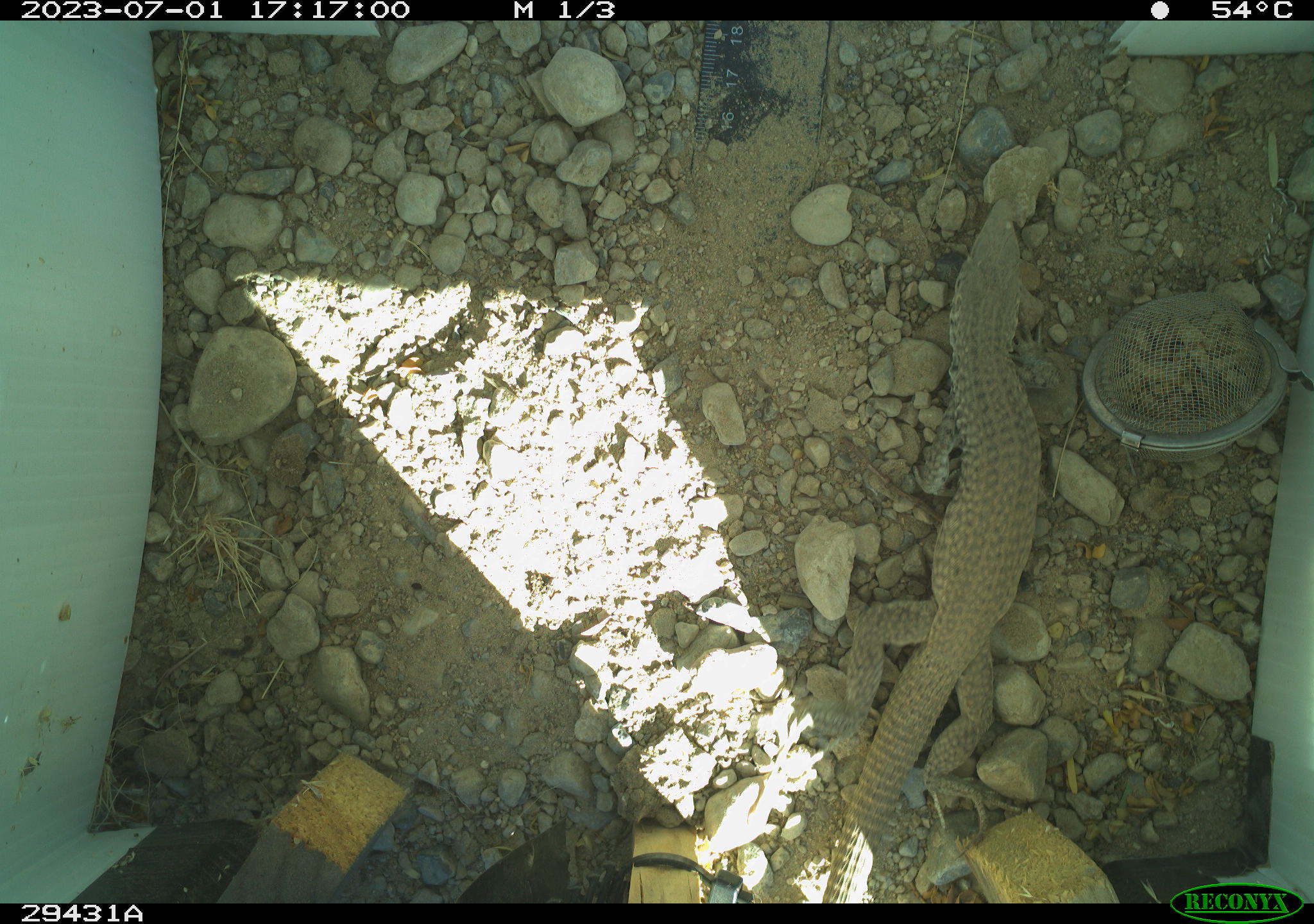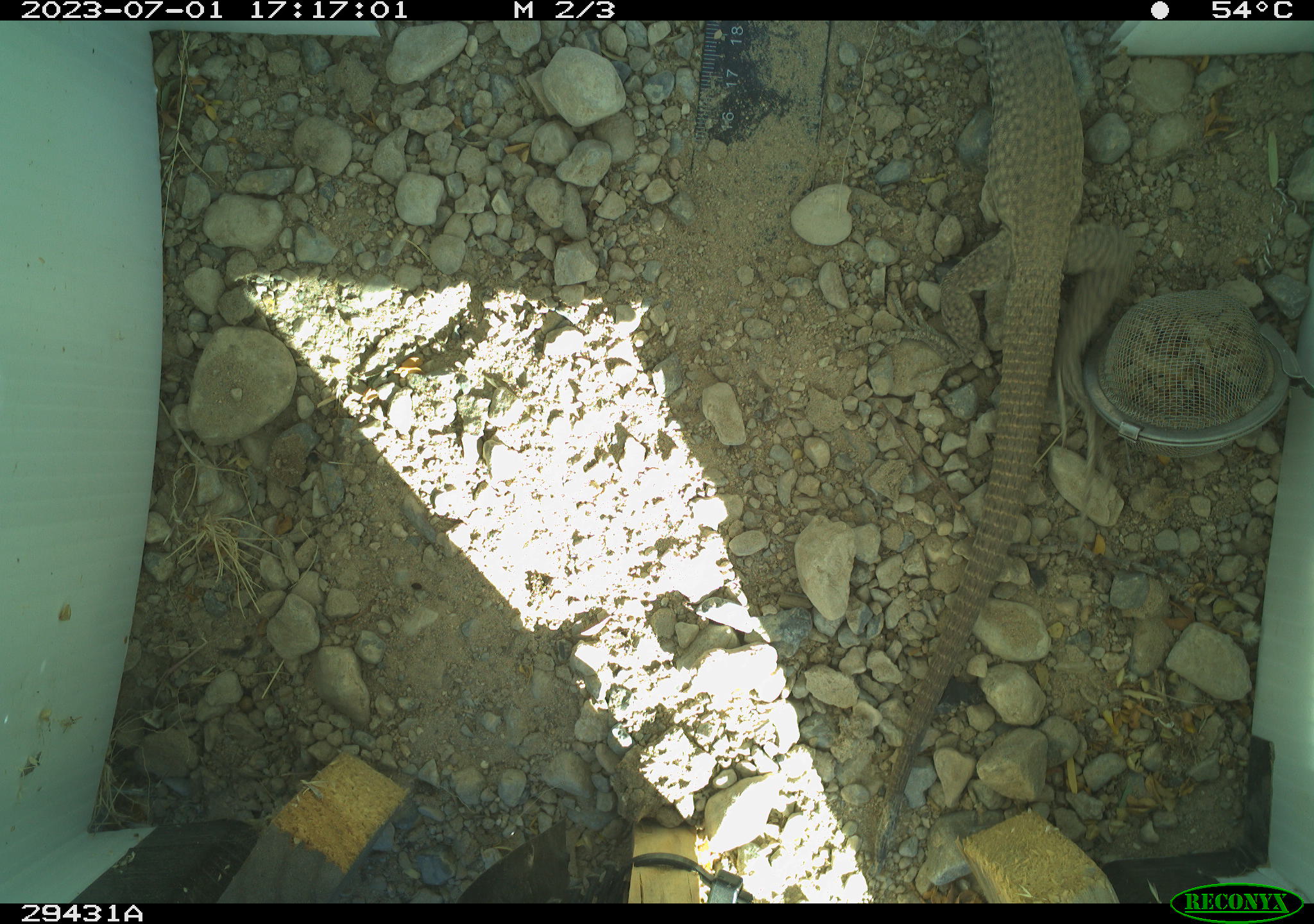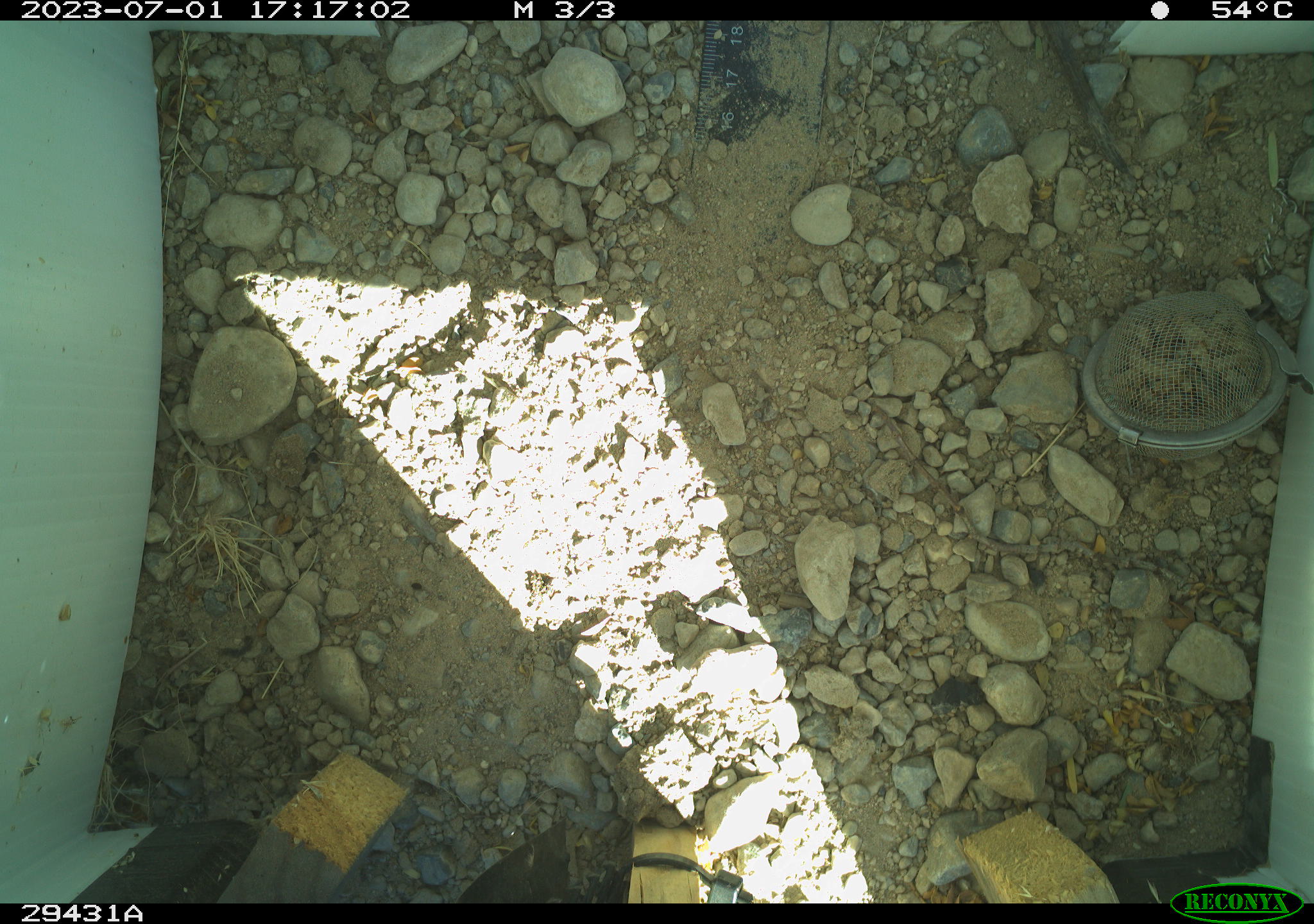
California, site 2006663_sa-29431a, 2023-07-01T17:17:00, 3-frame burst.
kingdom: Animalia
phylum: Chordata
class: Reptilia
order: Squamata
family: Teiidae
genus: Aspidoscelis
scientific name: Aspidoscelis tigris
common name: western whiptail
Western whiptail (Aspidoscelis tigris).